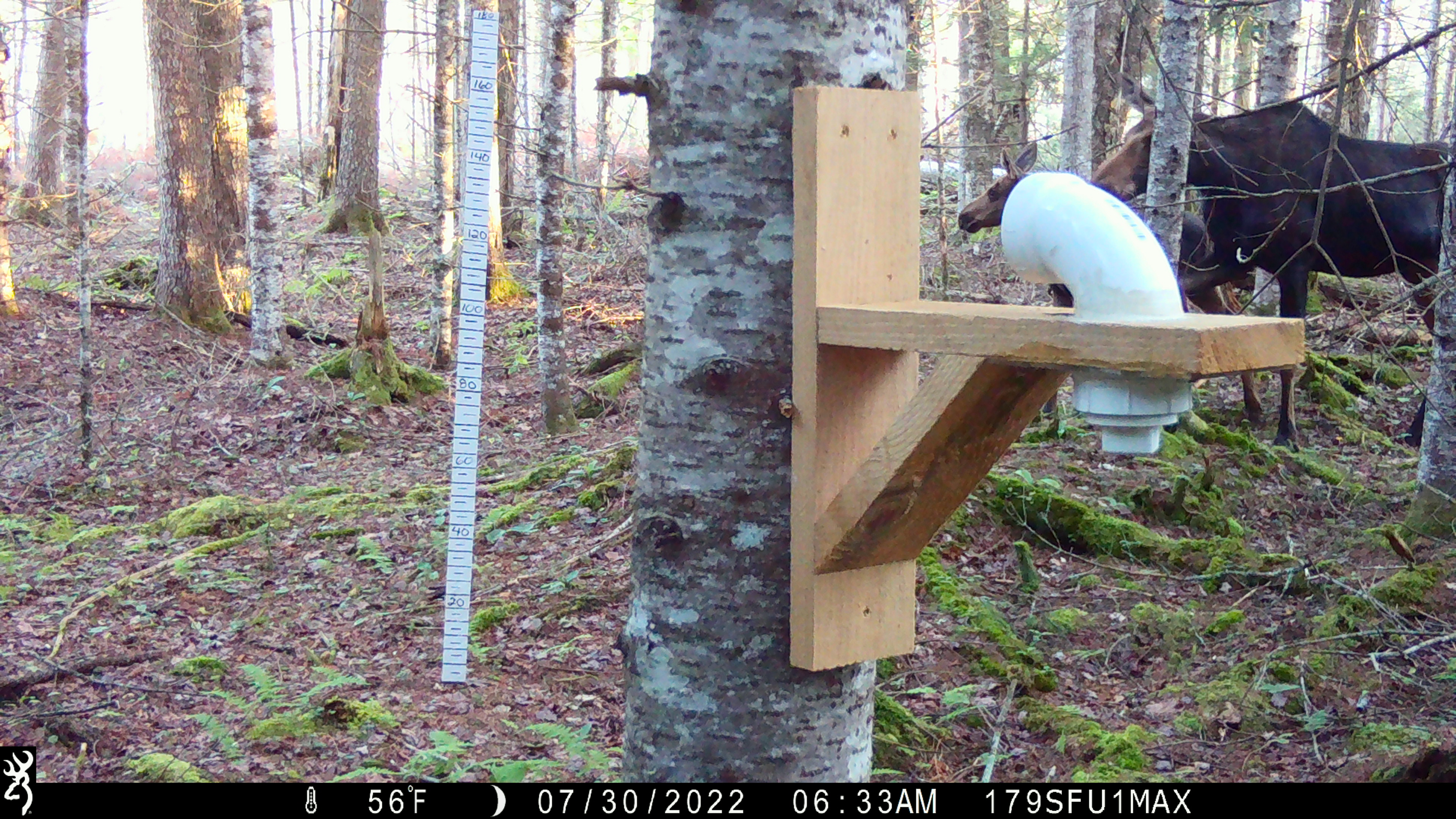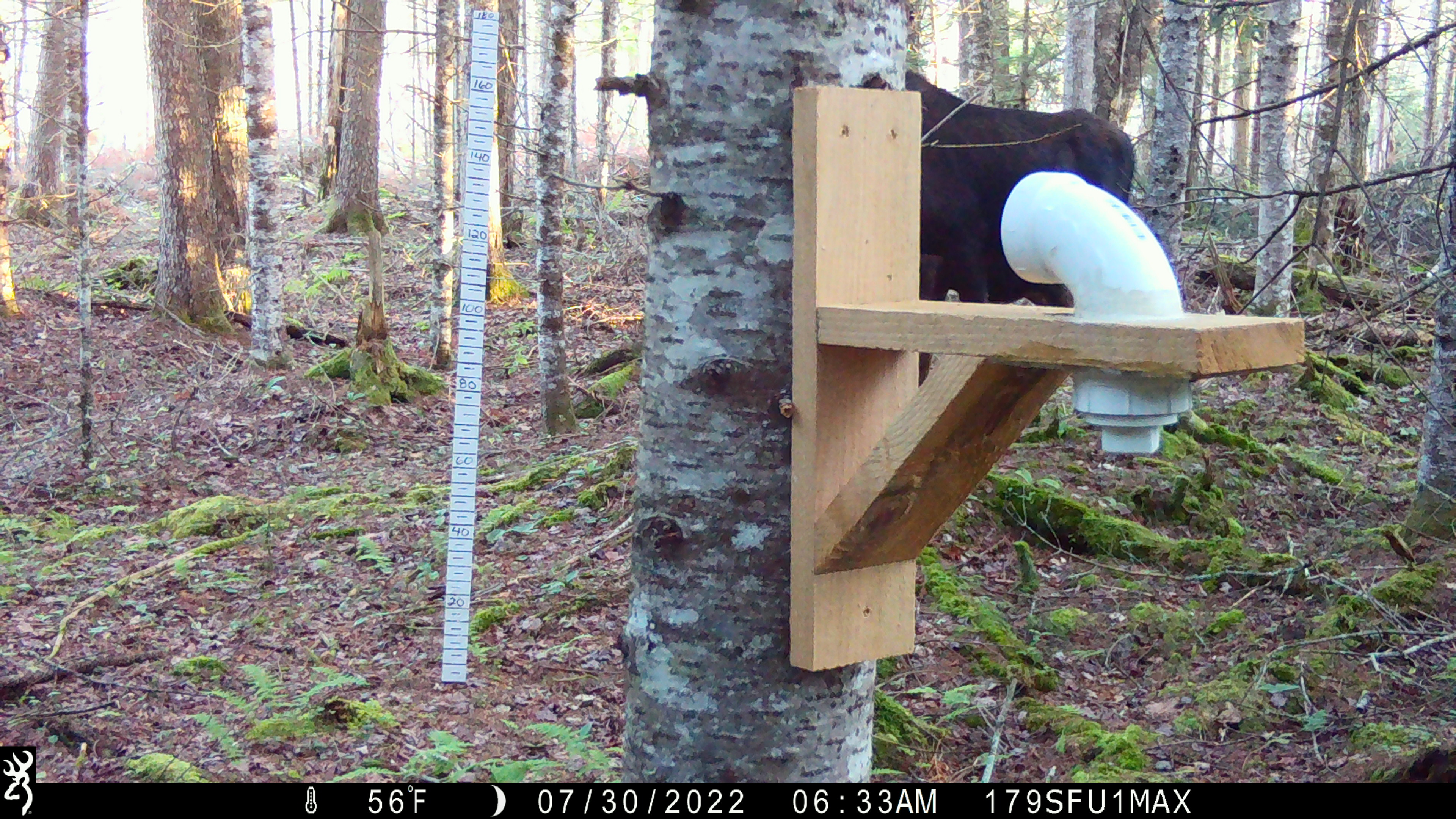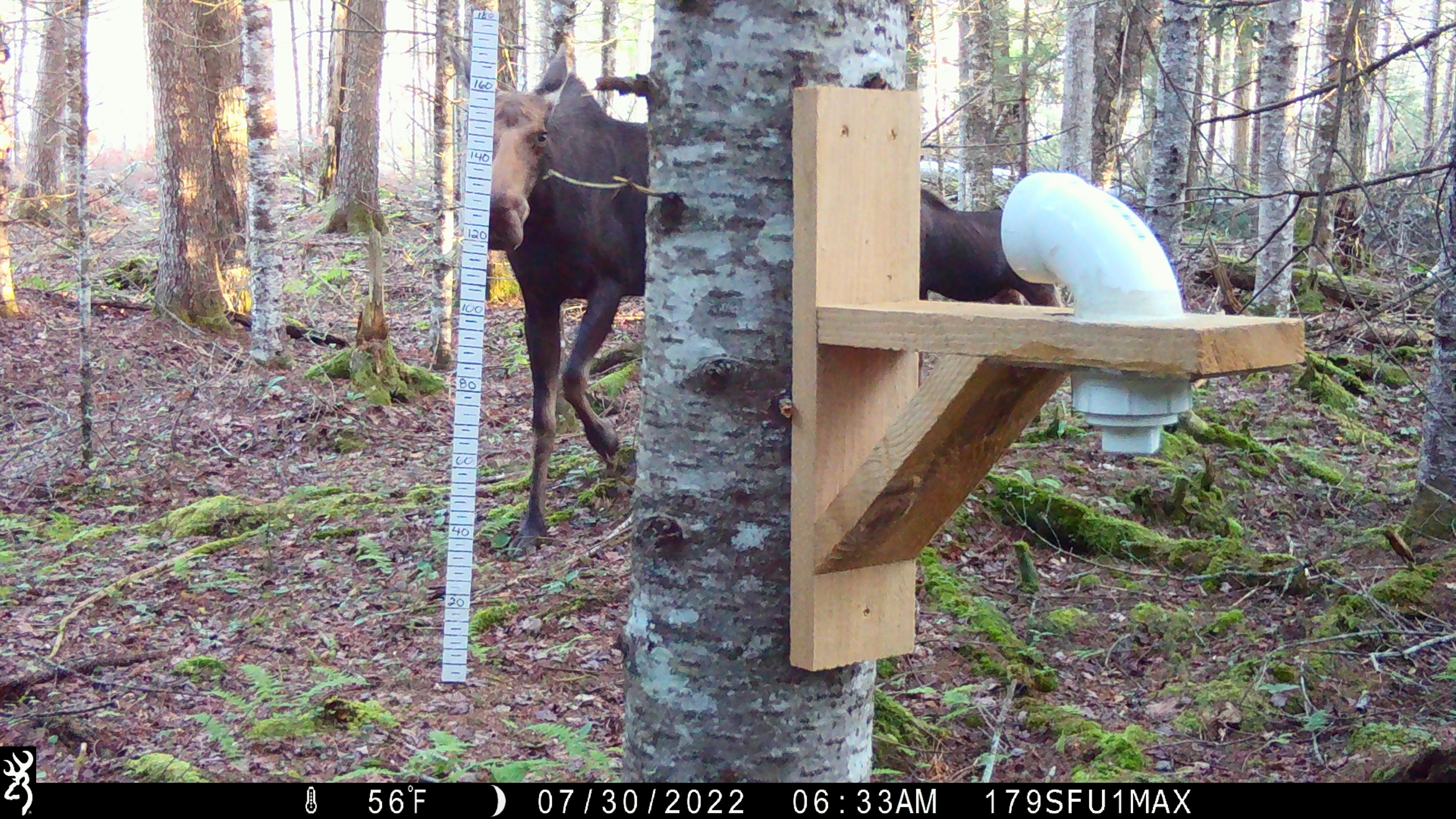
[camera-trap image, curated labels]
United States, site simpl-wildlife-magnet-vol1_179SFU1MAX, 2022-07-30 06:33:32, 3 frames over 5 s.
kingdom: Animalia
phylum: Chordata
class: Mammalia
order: Artiodactyla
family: Cervidae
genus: Alces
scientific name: Alces alces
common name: moose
Moose (Alces alces).